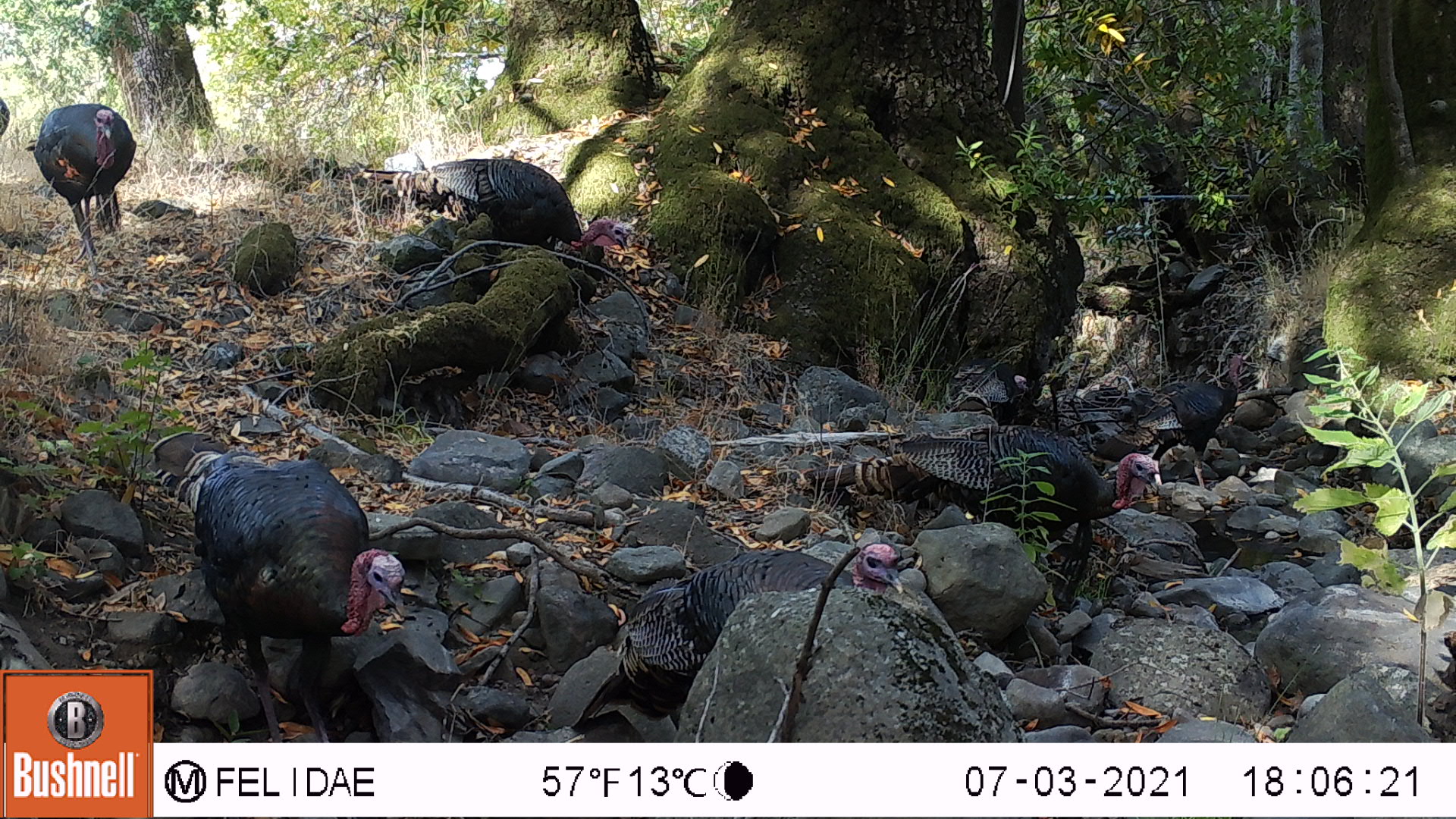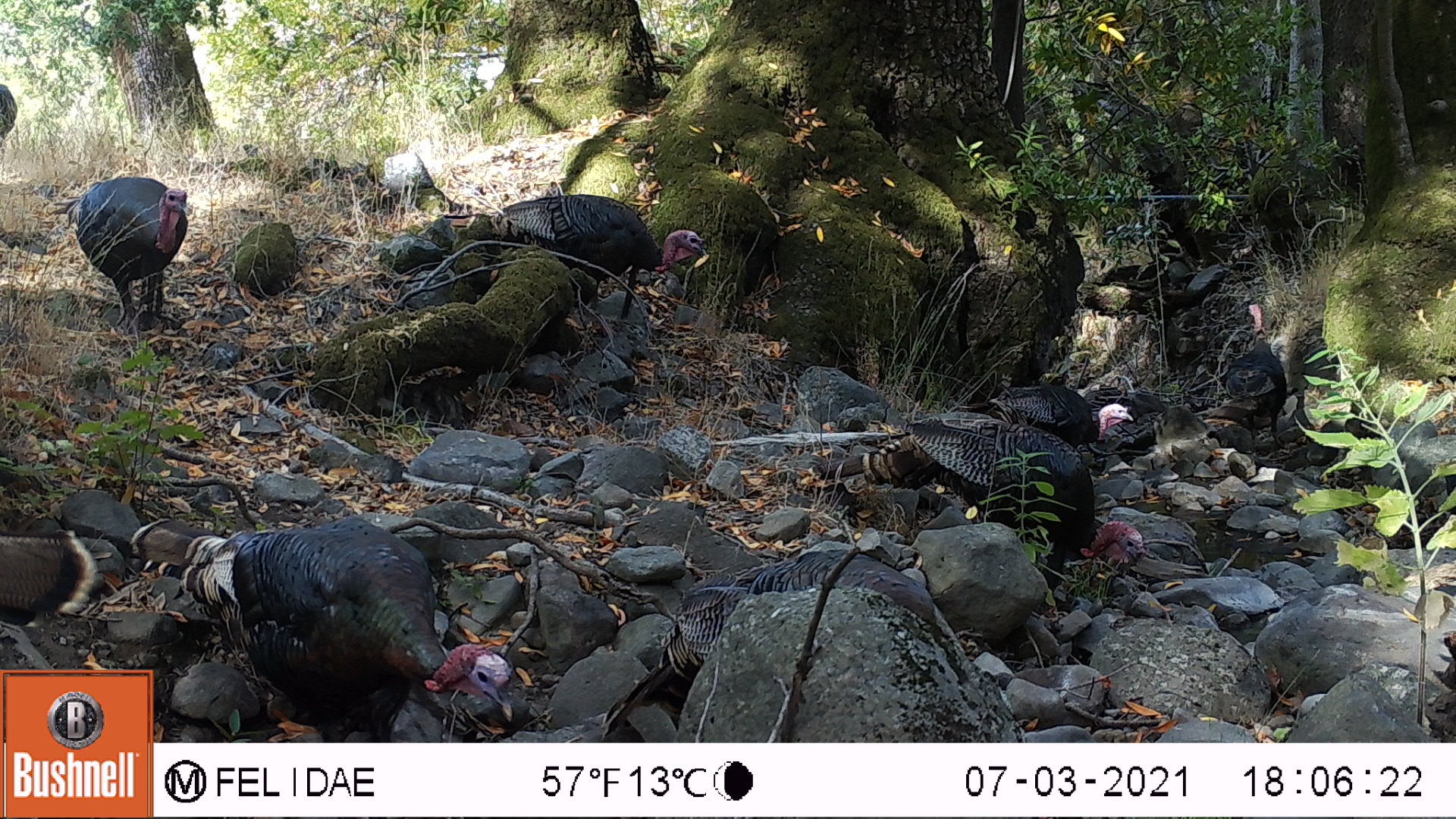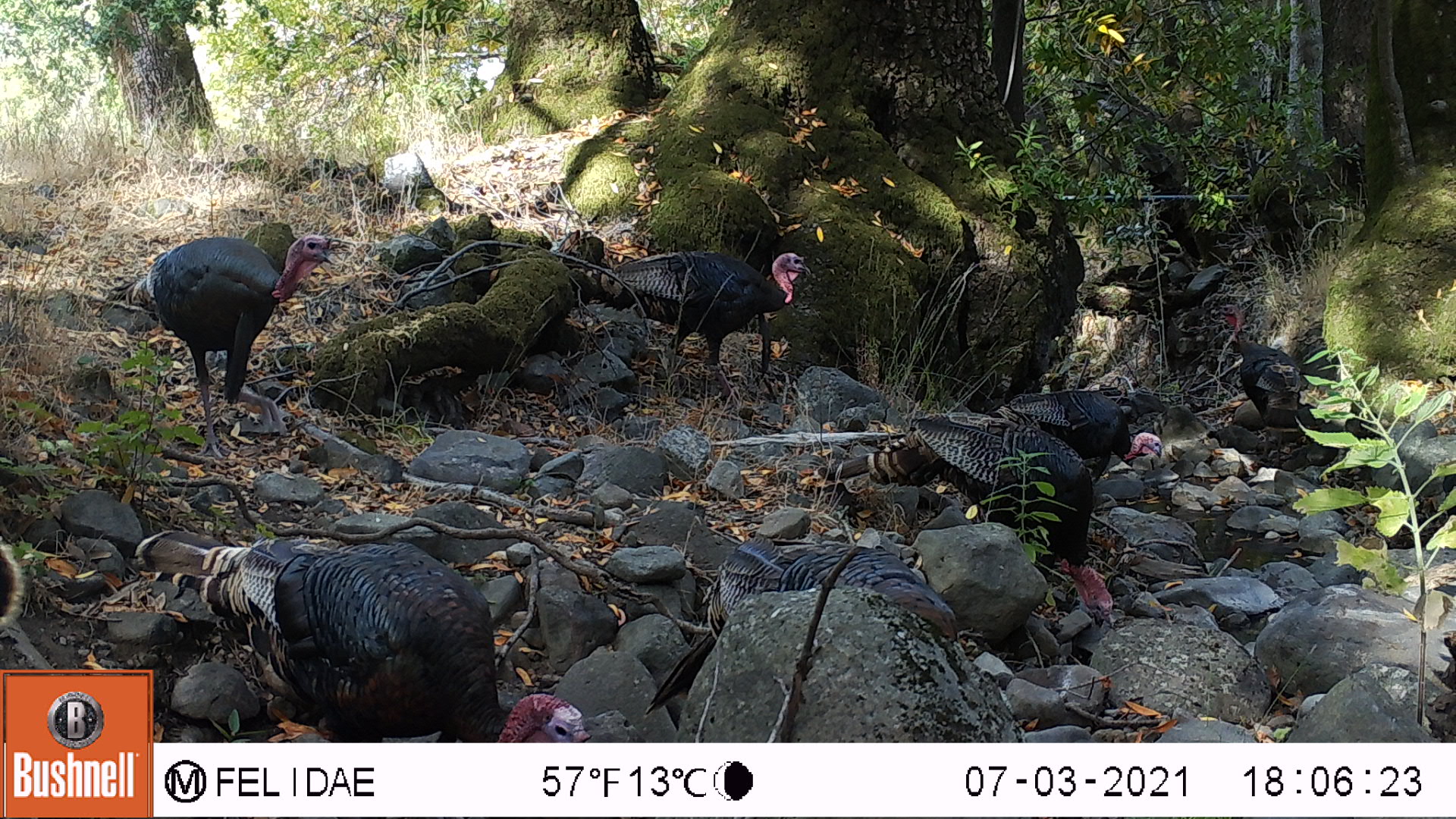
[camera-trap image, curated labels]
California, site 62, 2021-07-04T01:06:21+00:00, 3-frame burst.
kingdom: Animalia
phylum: Chordata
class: Aves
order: Galliformes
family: Phasianidae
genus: Meleagris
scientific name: Meleagris gallopavo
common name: turkey